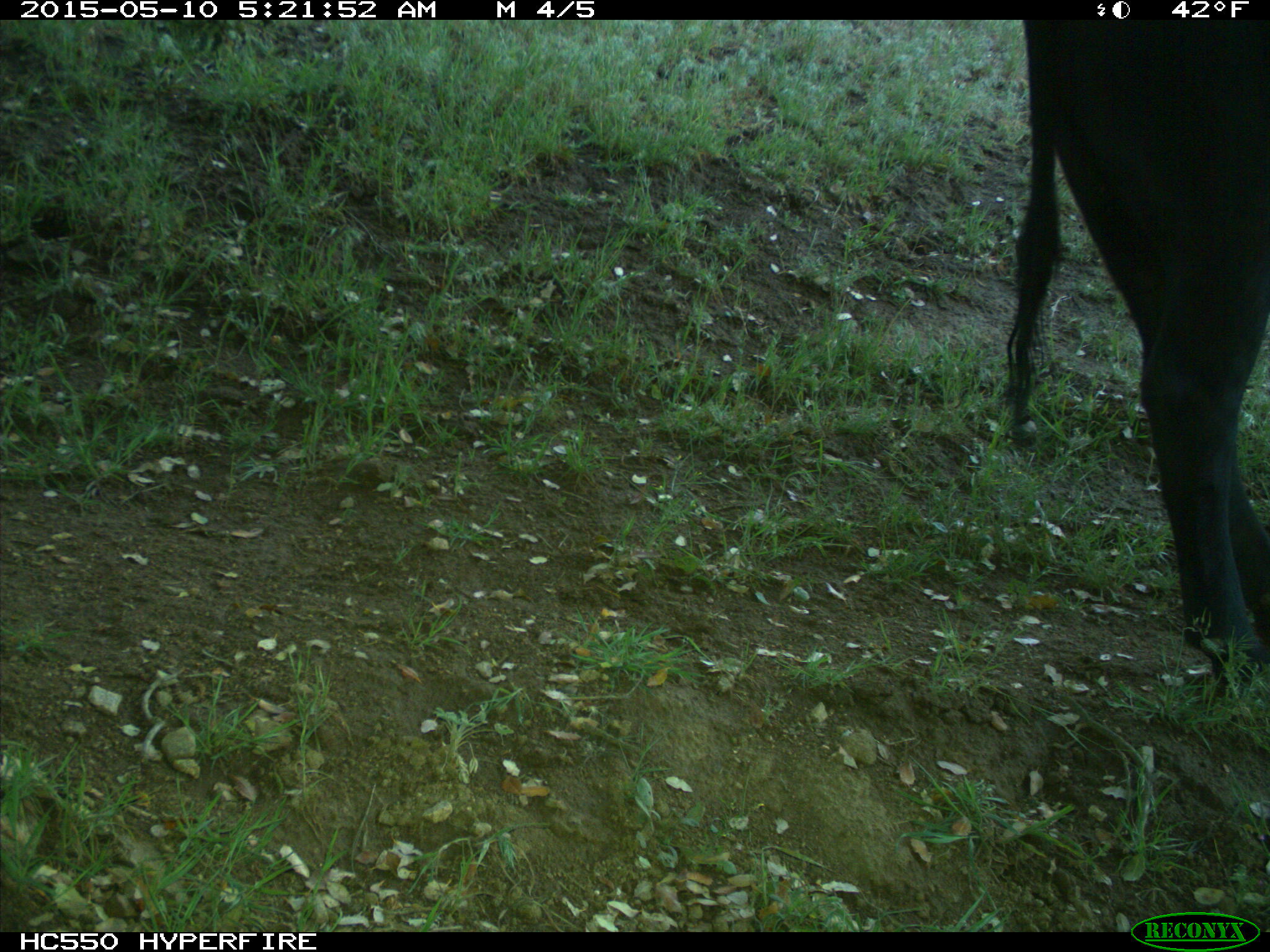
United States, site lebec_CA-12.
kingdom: Animalia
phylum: Chordata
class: Mammalia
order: Artiodactyla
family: Bovidae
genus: Bos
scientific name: Bos taurus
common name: domestic cow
Bos taurus (domestic cow).